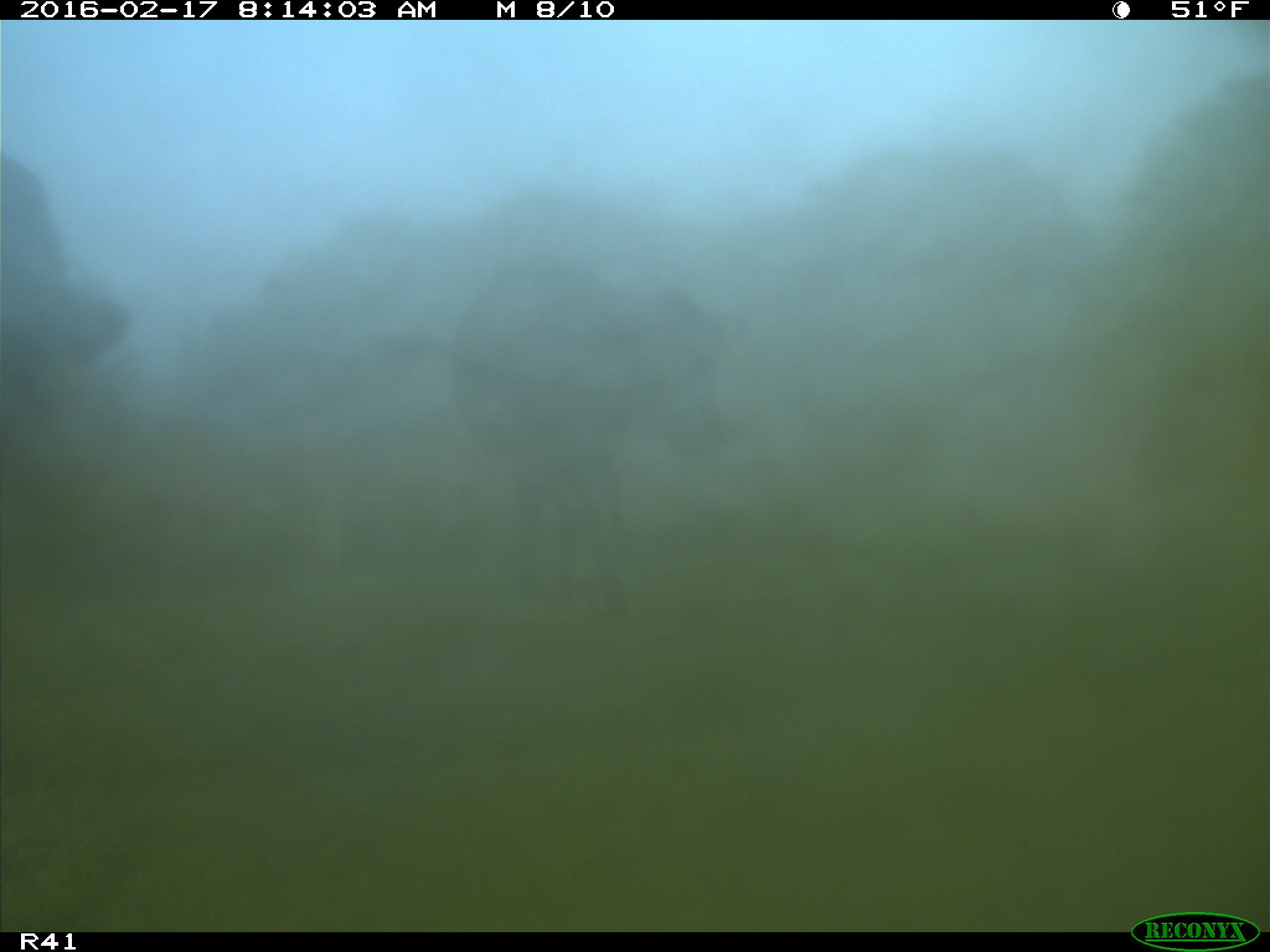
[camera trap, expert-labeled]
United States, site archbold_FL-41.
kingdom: Animalia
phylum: Chordata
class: Mammalia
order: Artiodactyla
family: Bovidae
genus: Bos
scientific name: Bos taurus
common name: domestic cow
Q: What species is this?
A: Bos taurus (domestic cow).